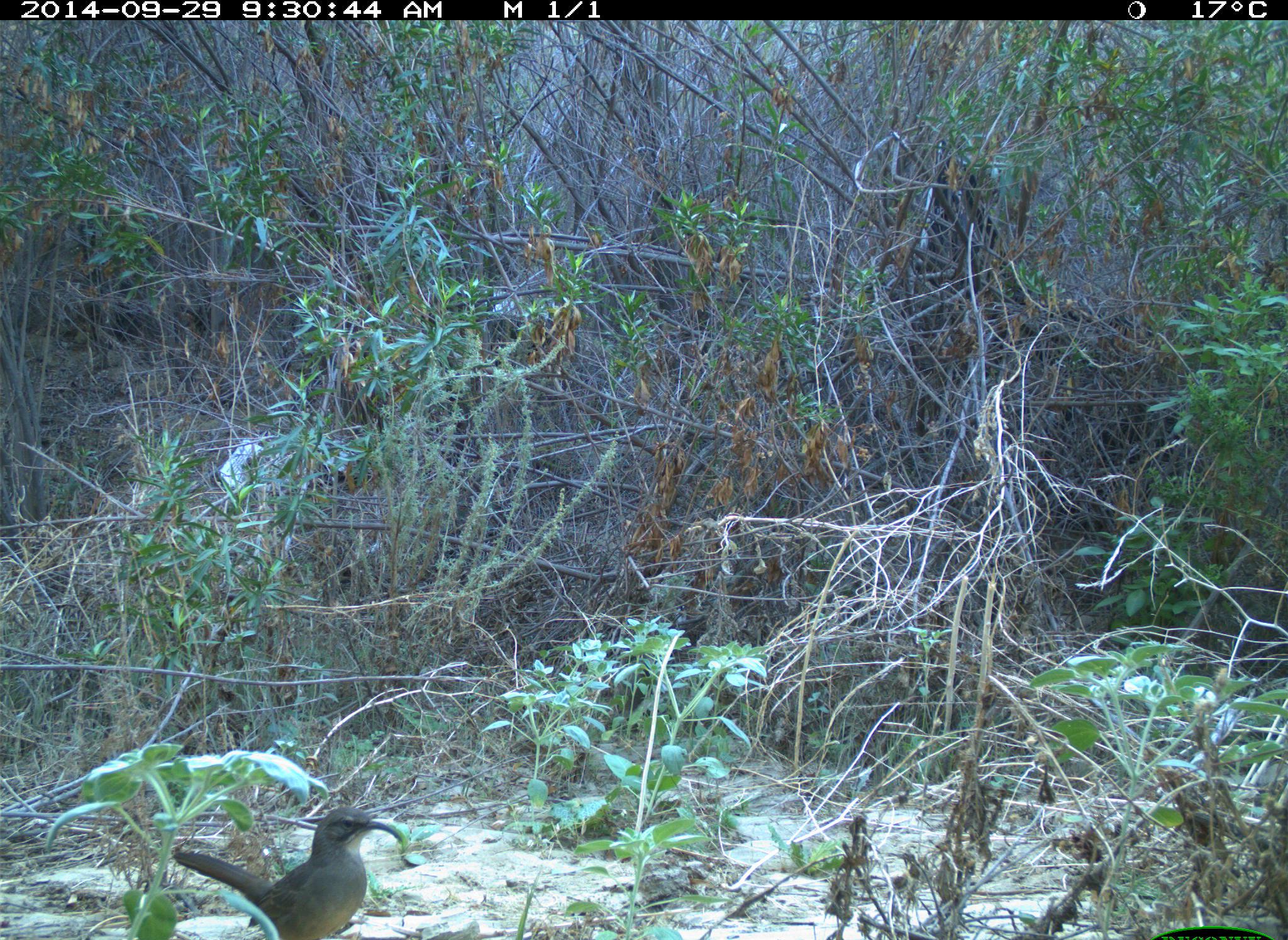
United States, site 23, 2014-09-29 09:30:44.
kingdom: Animalia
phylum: Chordata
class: Aves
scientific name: Aves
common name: bird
Bird (Aves).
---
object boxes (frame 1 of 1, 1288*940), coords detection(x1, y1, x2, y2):
bird: detection(173, 806, 403, 940)